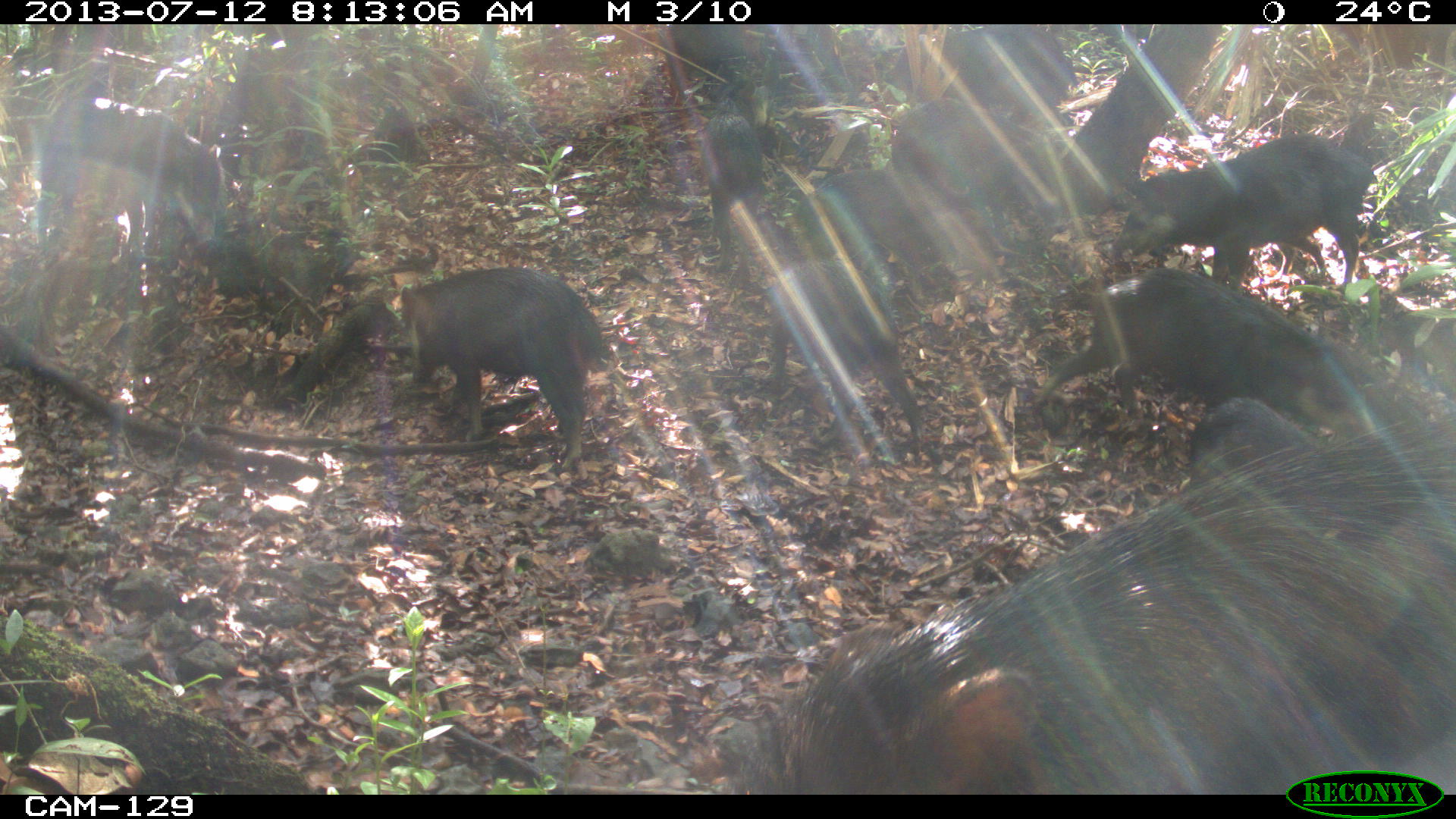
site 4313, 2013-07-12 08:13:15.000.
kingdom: Animalia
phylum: Chordata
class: Mammalia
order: Artiodactyla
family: Tayassuidae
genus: Tayassu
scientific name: Tayassu pecari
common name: white-lipped peccary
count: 20